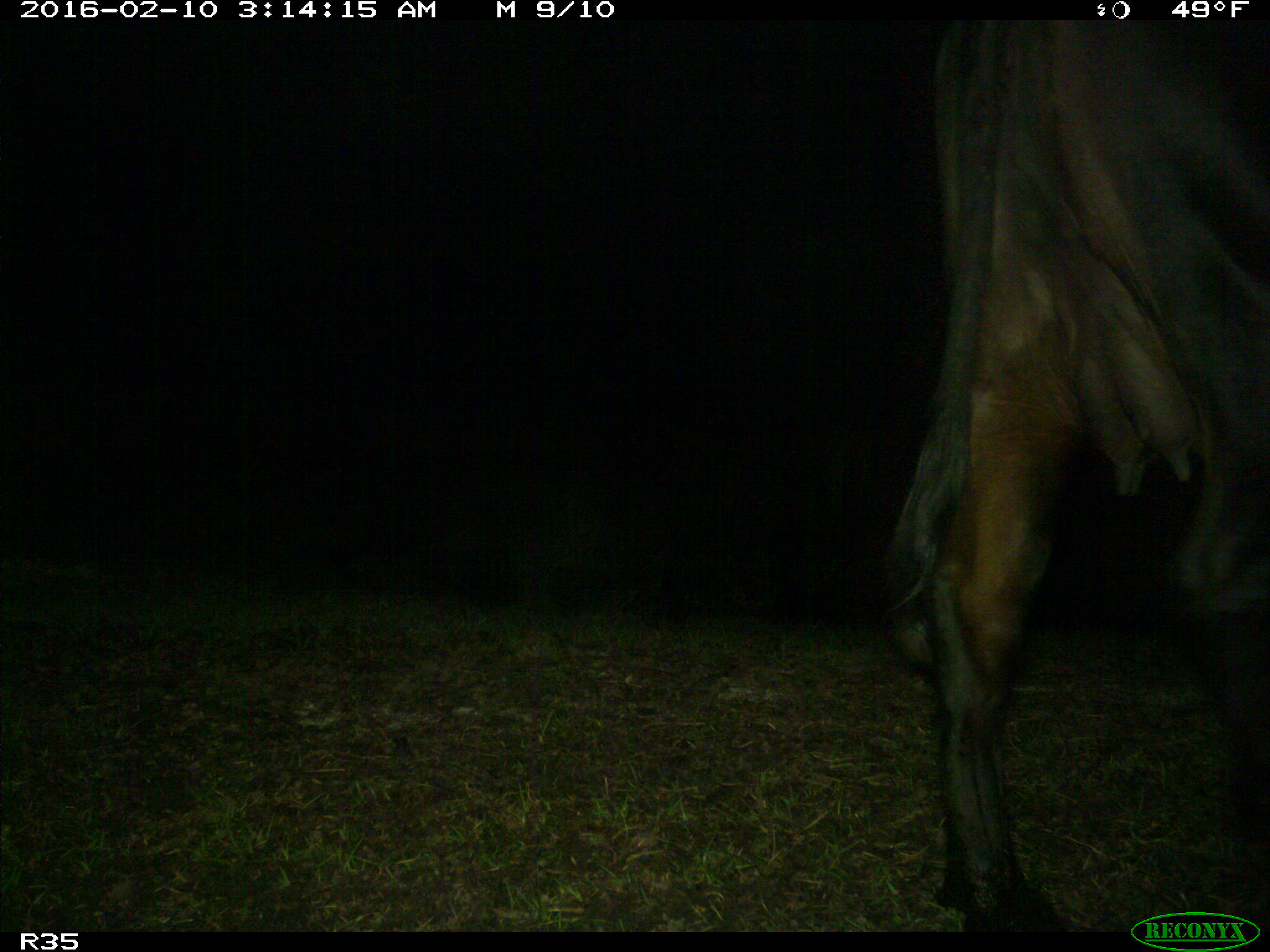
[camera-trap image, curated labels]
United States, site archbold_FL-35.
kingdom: Animalia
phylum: Chordata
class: Mammalia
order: Artiodactyla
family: Bovidae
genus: Bos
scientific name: Bos taurus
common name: domestic cow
Bos taurus (domestic cow).